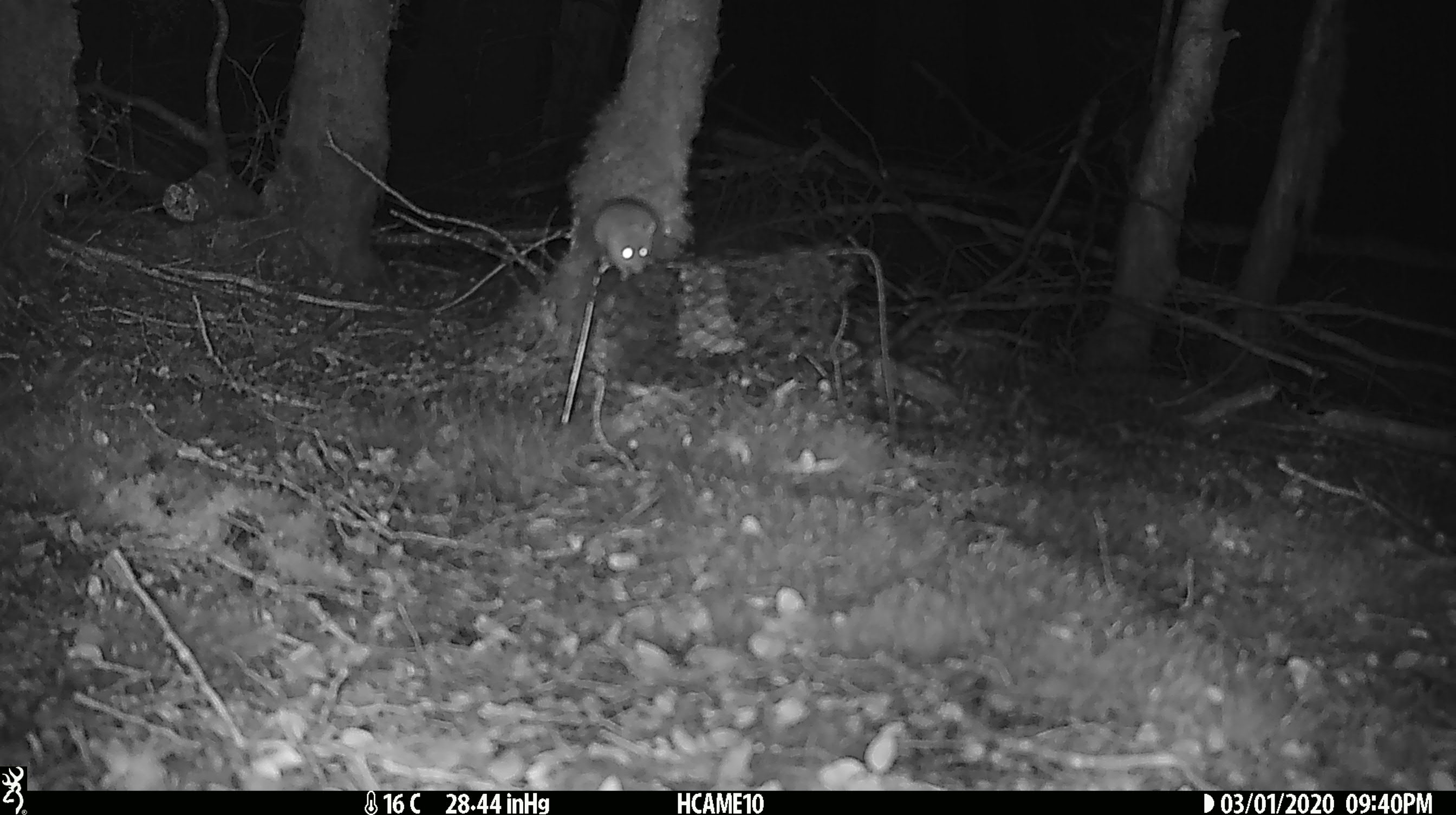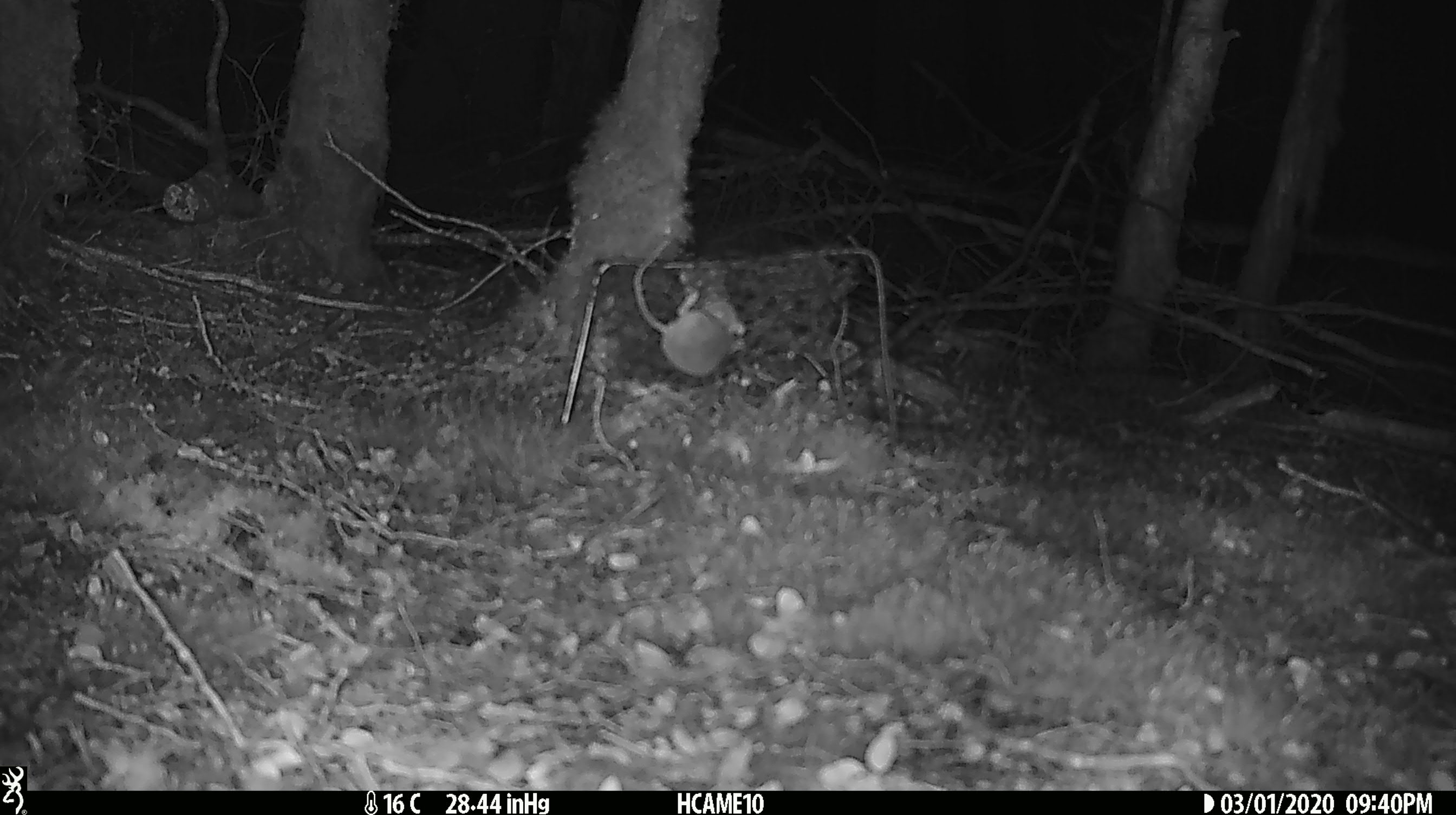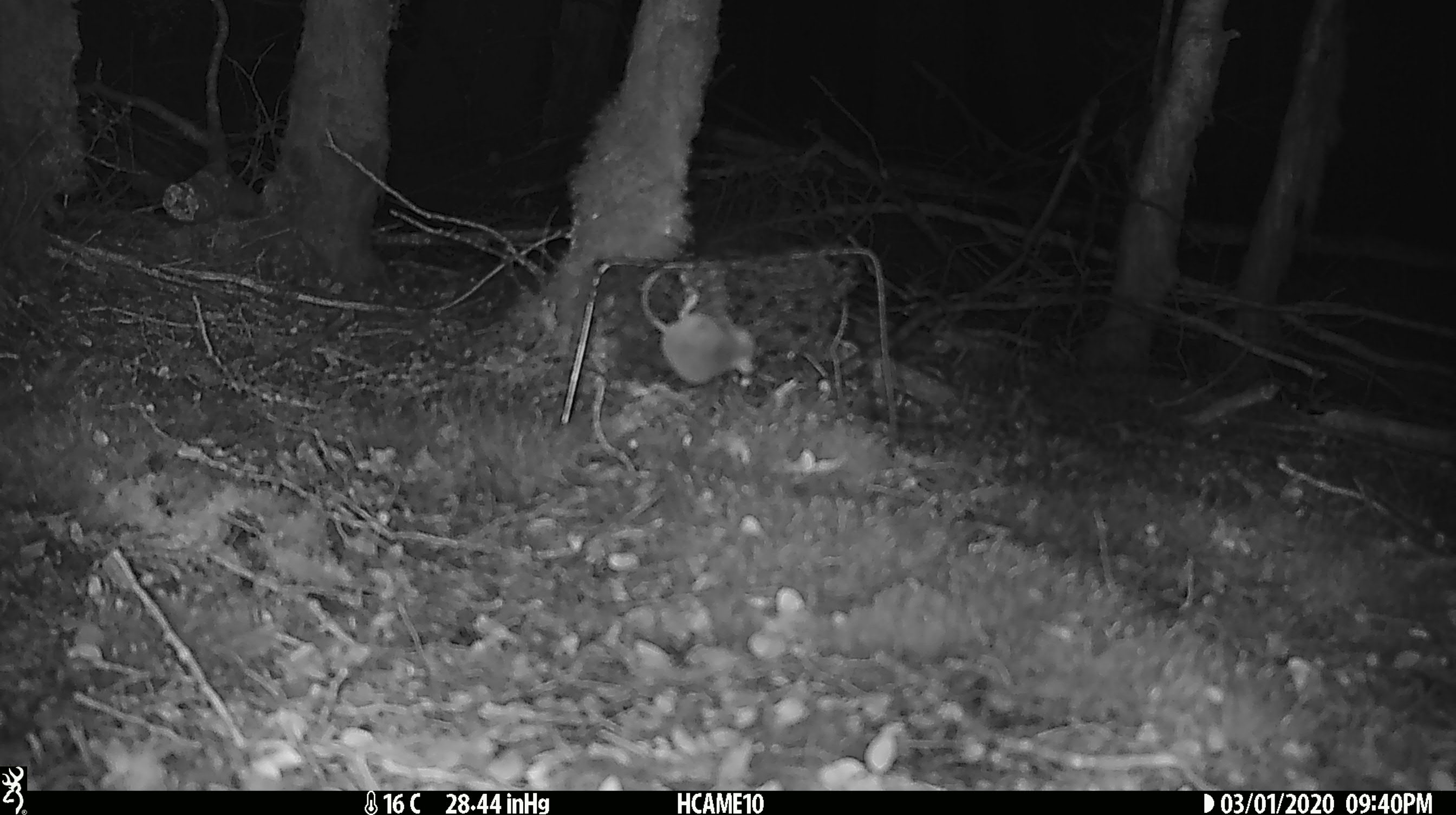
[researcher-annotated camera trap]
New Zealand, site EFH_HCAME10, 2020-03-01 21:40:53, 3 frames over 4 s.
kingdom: Animalia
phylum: Chordata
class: Mammalia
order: Rodentia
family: Muridae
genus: Mus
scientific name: Mus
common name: mouse